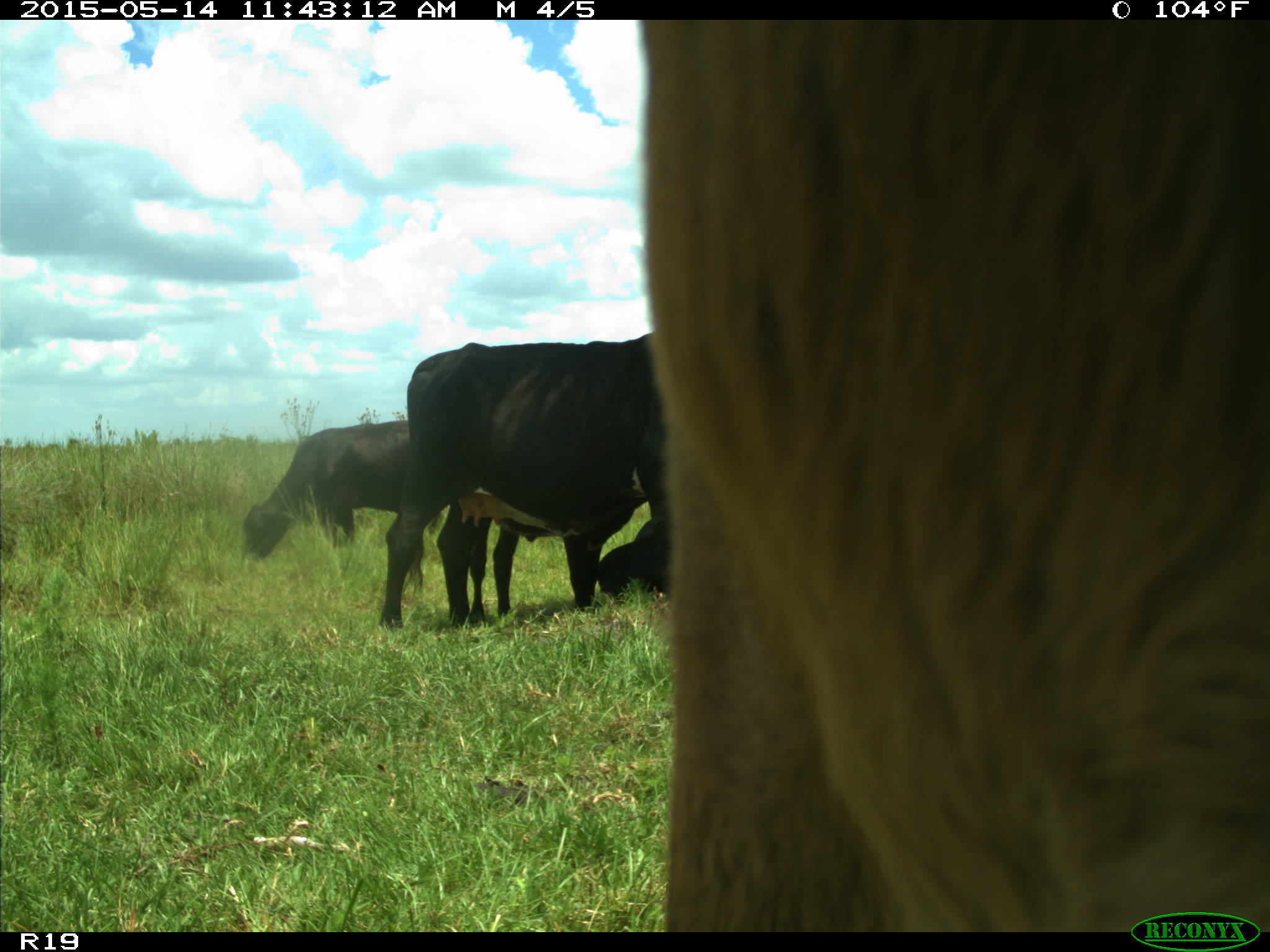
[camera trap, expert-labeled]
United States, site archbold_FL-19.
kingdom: Animalia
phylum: Chordata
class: Mammalia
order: Artiodactyla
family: Bovidae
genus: Bos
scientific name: Bos taurus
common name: domestic cow